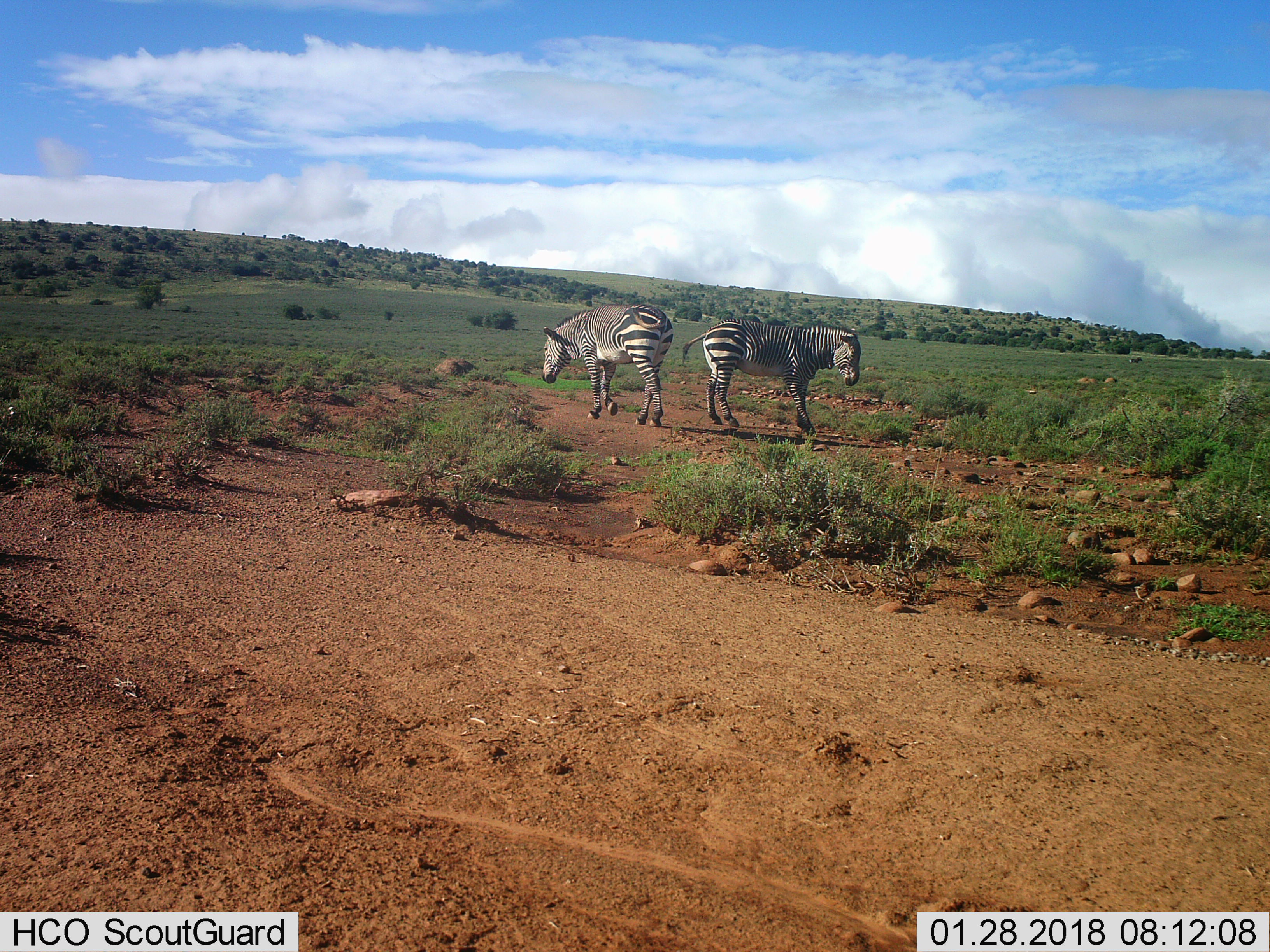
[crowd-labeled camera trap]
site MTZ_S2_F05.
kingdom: Animalia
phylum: Chordata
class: Mammalia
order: Perissodactyla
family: Equidae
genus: Equus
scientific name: Equus zebra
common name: mountain zebra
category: zebramountain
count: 2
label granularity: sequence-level